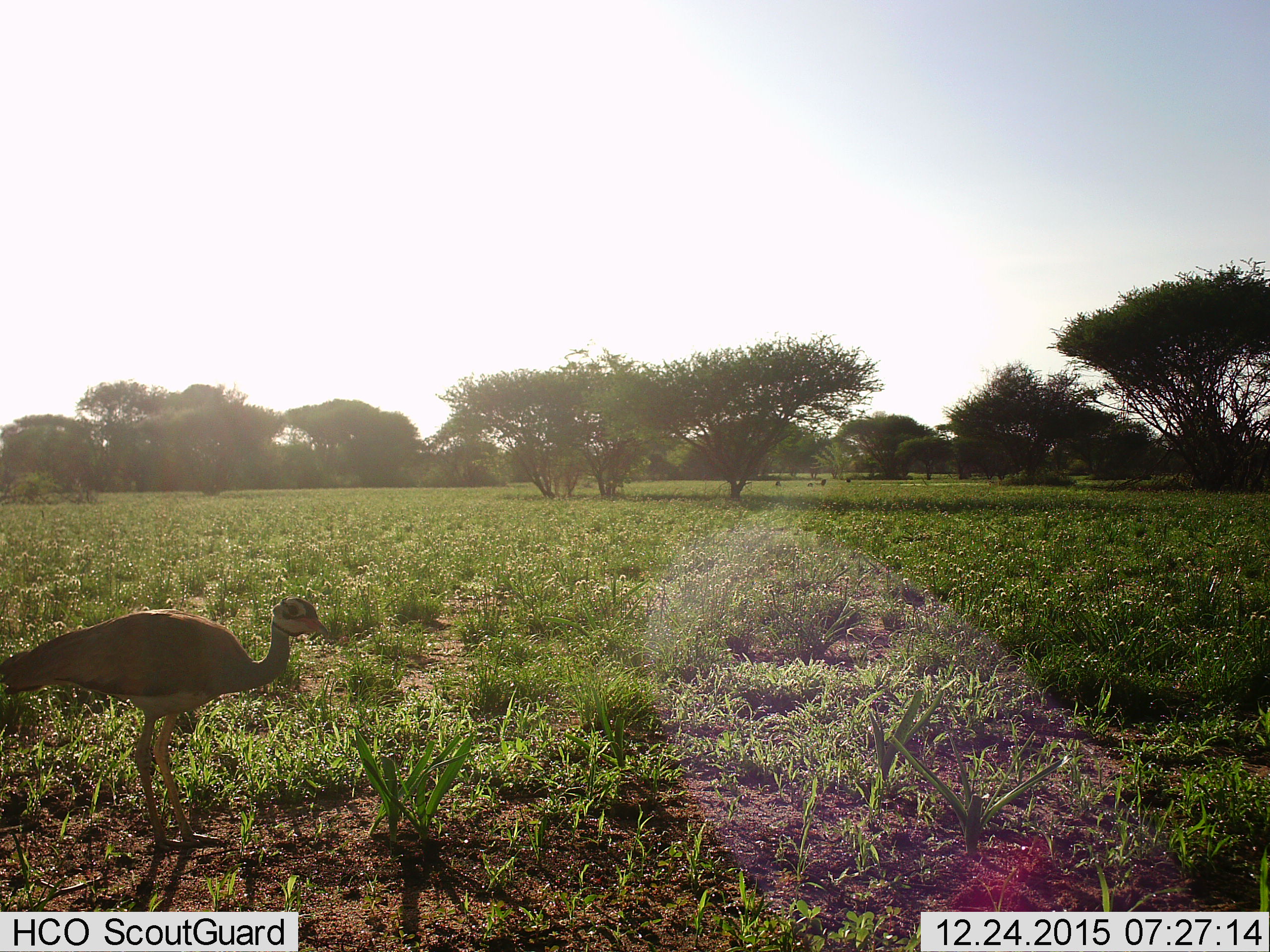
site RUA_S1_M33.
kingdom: Animalia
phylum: Chordata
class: Aves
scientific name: Aves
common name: bird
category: birdother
Birdother (bird) (Aves), count 1. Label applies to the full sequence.